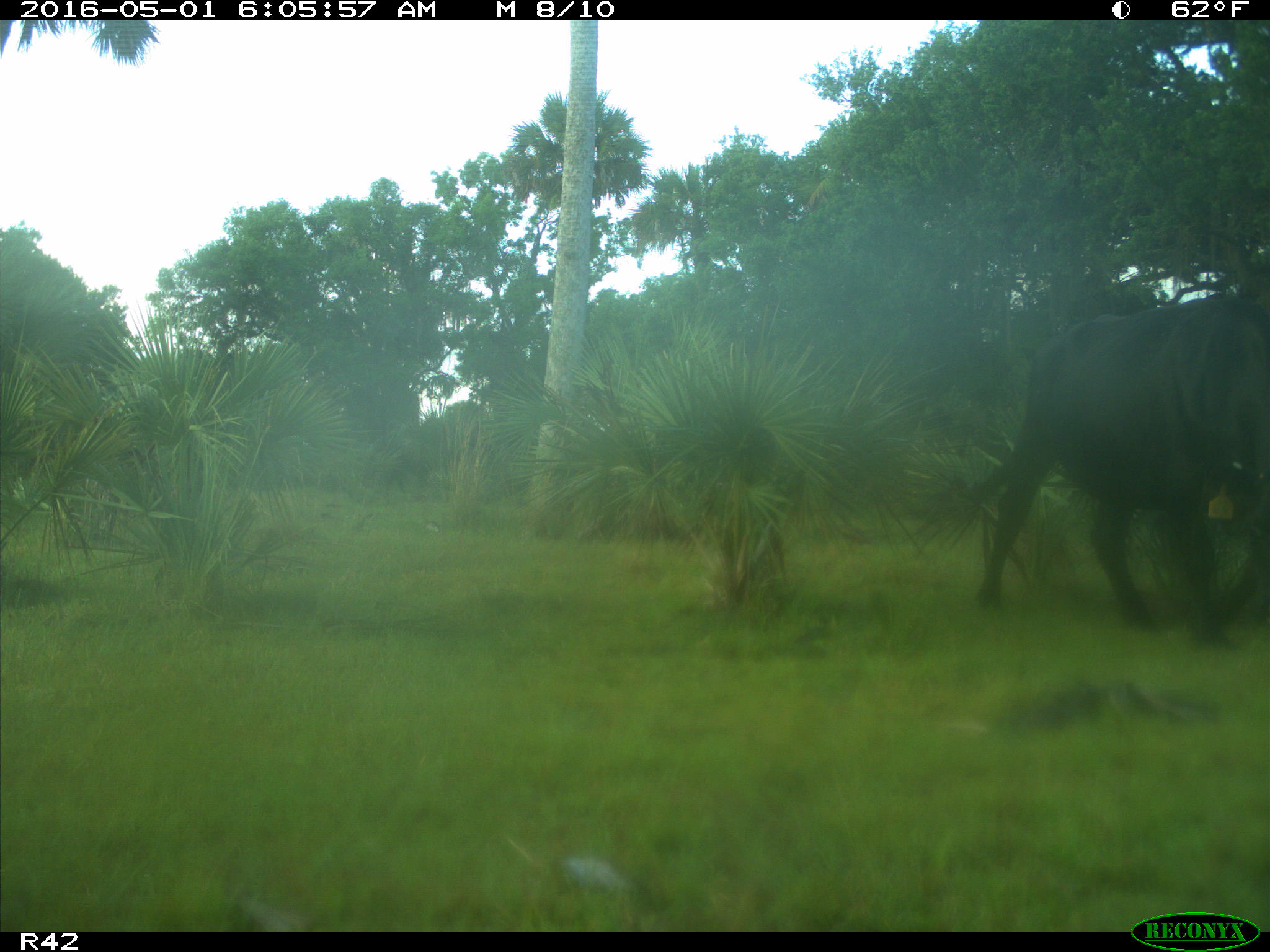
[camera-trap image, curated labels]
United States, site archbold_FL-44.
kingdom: Animalia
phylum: Chordata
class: Mammalia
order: Artiodactyla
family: Bovidae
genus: Bos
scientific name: Bos taurus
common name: domestic cow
Bos taurus (domestic cow).